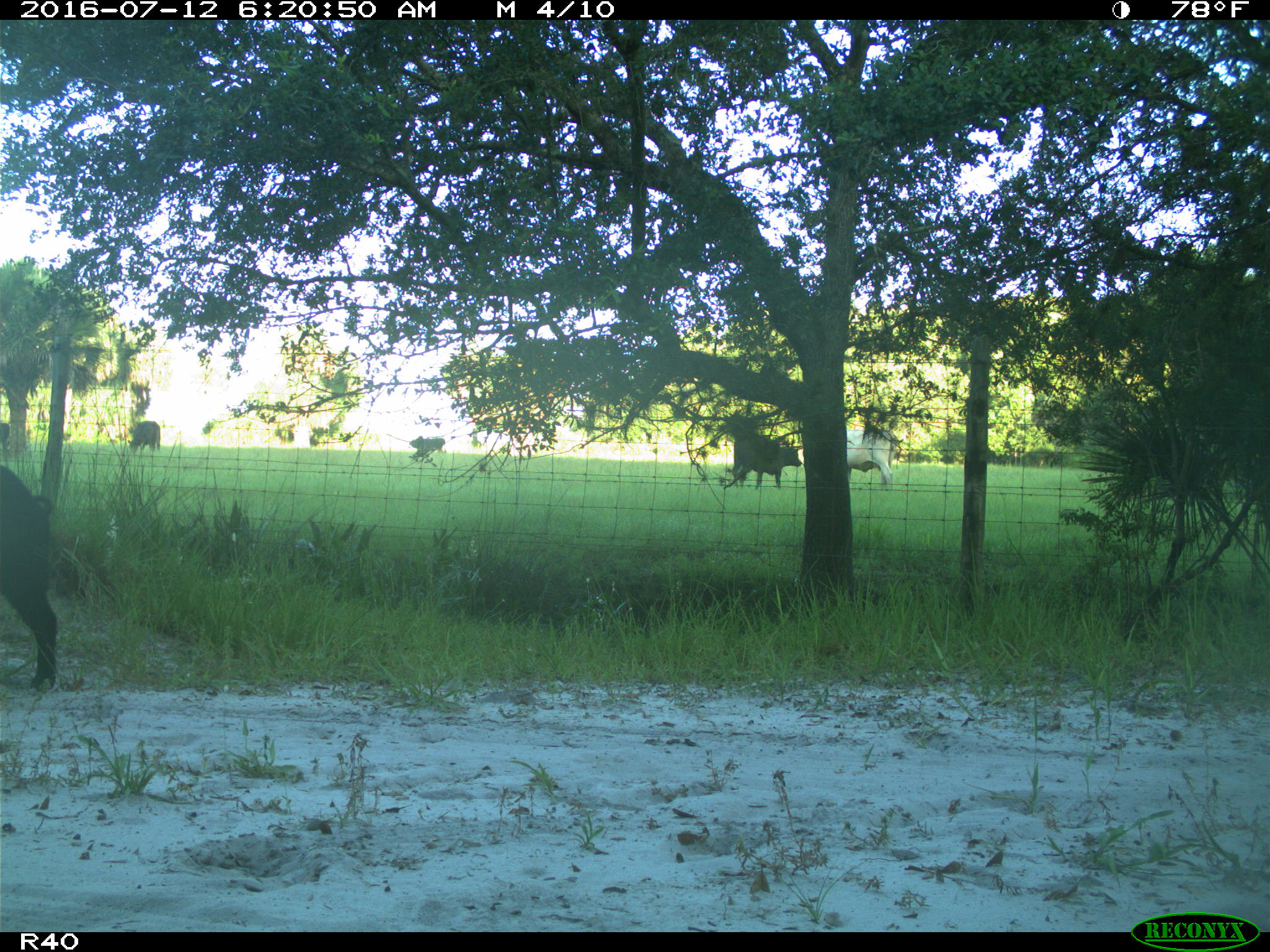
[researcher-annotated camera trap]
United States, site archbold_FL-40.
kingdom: Animalia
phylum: Chordata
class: Mammalia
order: Artiodactyla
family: Suidae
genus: Sus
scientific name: Sus scrofa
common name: wild boar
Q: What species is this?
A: Sus scrofa (wild boar).